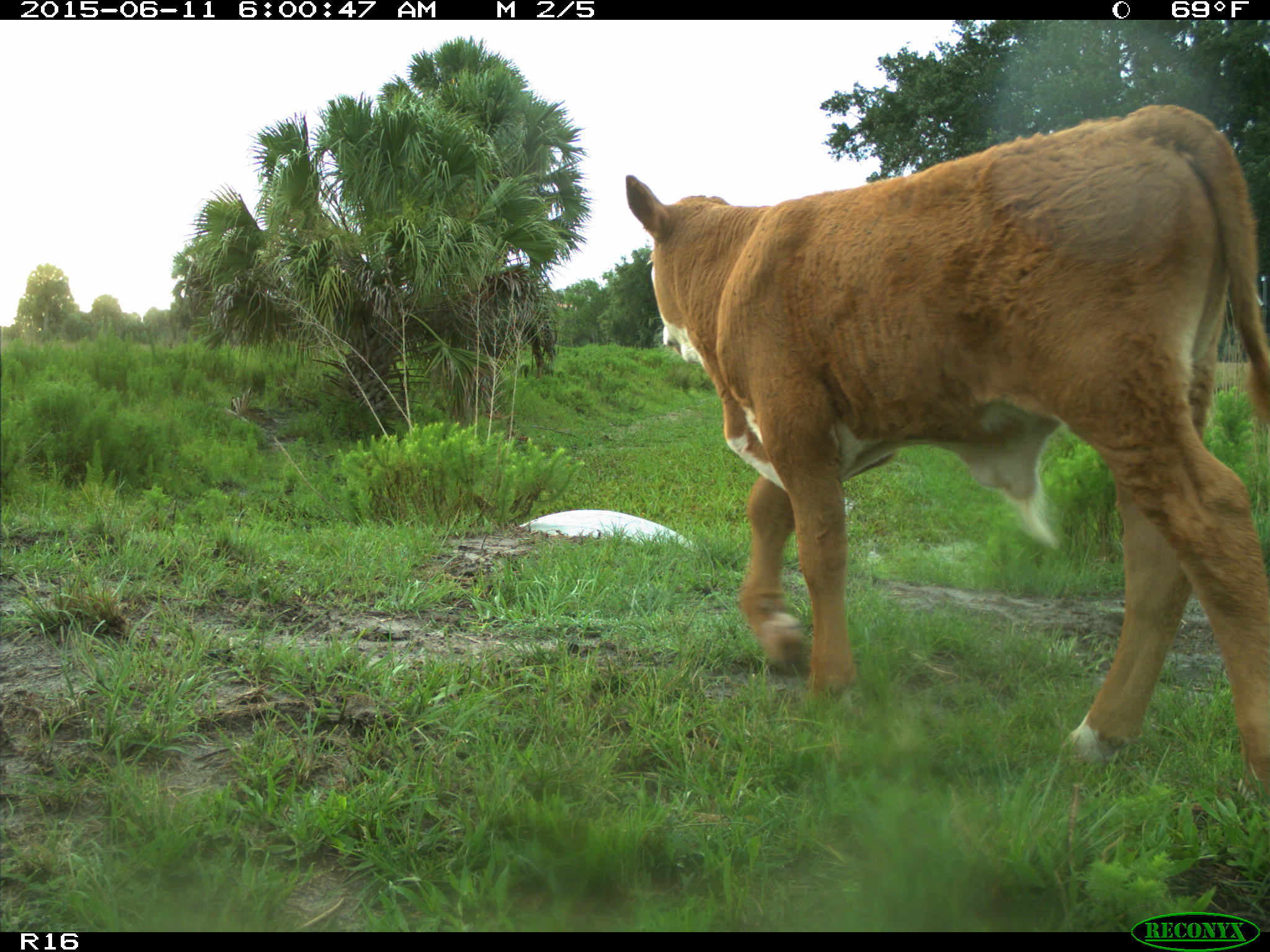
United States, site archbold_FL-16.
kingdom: Animalia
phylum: Chordata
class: Mammalia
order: Artiodactyla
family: Bovidae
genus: Bos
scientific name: Bos taurus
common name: domestic cow